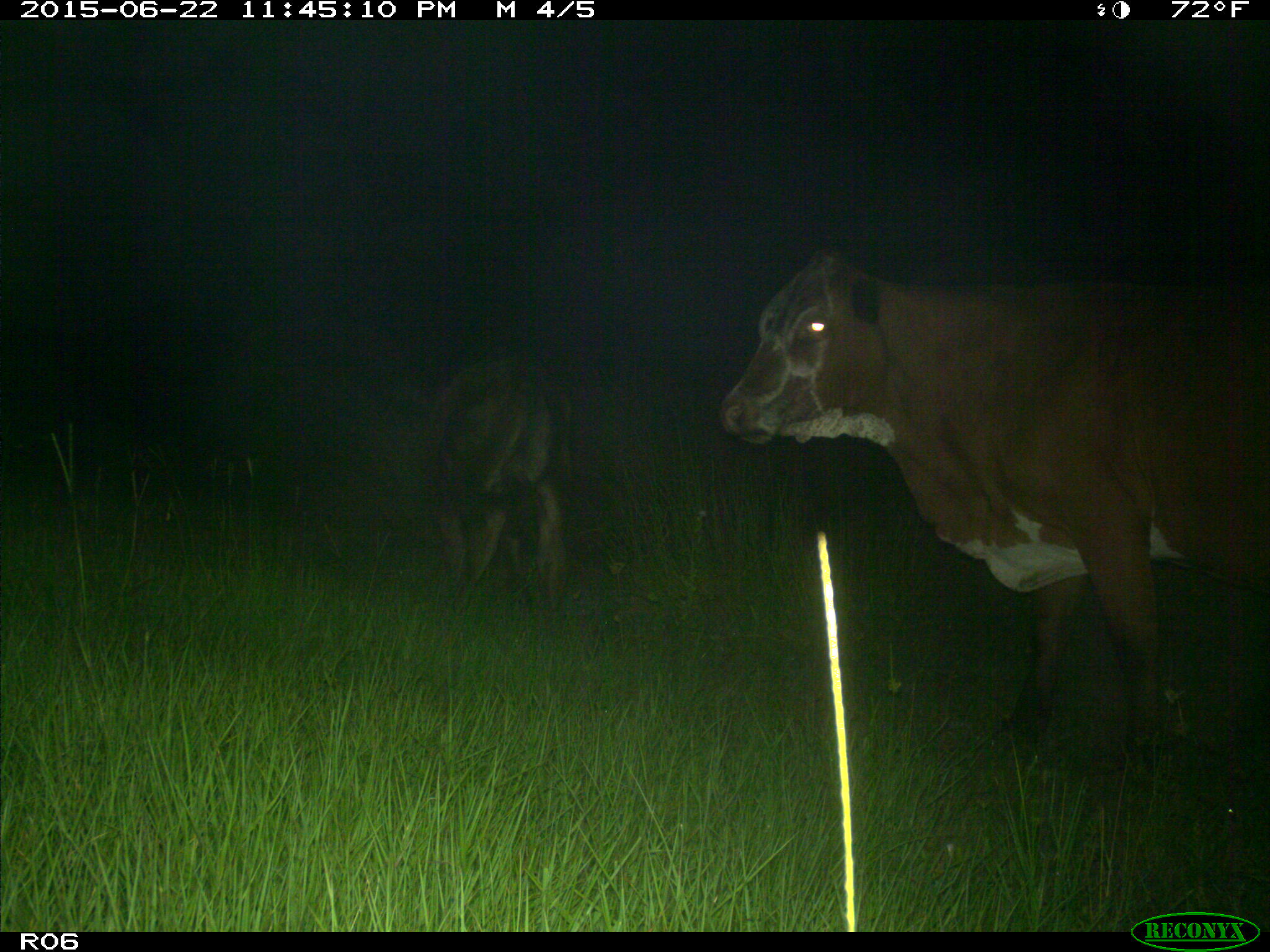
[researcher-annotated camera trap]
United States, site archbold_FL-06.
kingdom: Animalia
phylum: Chordata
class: Mammalia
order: Artiodactyla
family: Bovidae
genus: Bos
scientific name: Bos taurus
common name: domestic cow